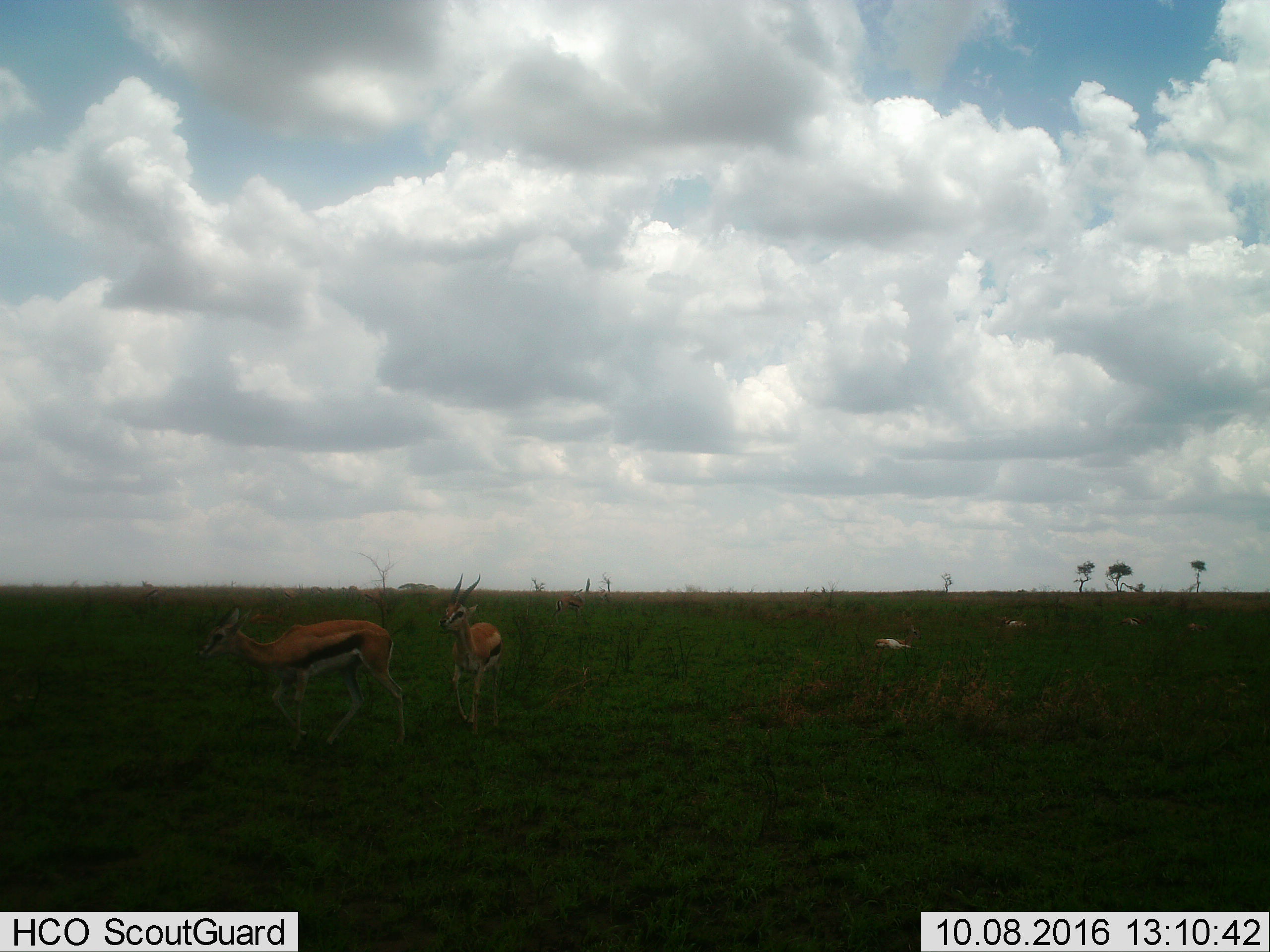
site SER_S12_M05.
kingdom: Animalia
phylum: Chordata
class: Mammalia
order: Artiodactyla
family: Bovidae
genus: Eudorcas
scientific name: Eudorcas thomsonii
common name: thomson's gazelle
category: gazellethomsons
Gazellethomsons (thomson's gazelle) (Eudorcas thomsonii), count 6. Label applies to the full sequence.